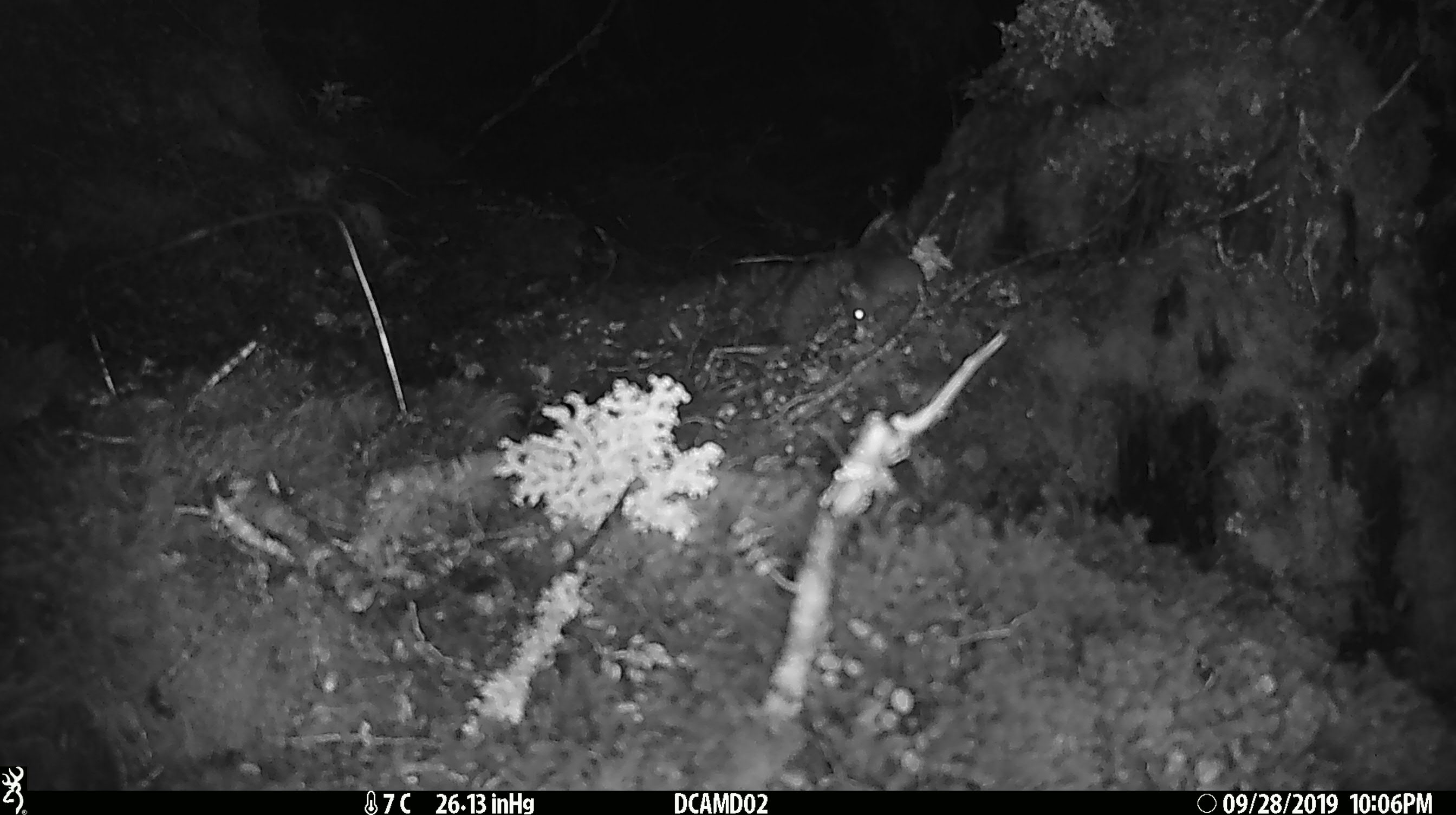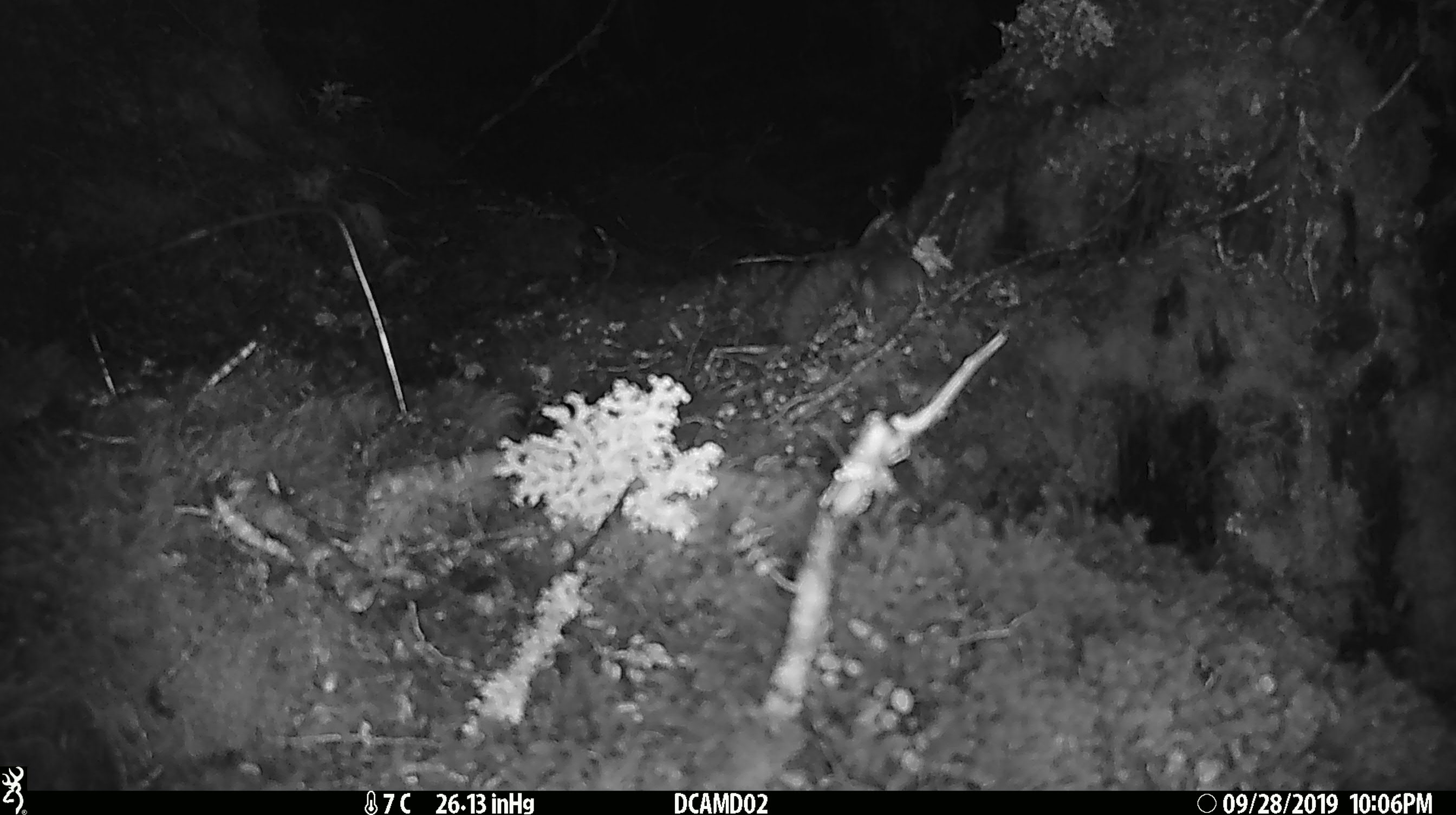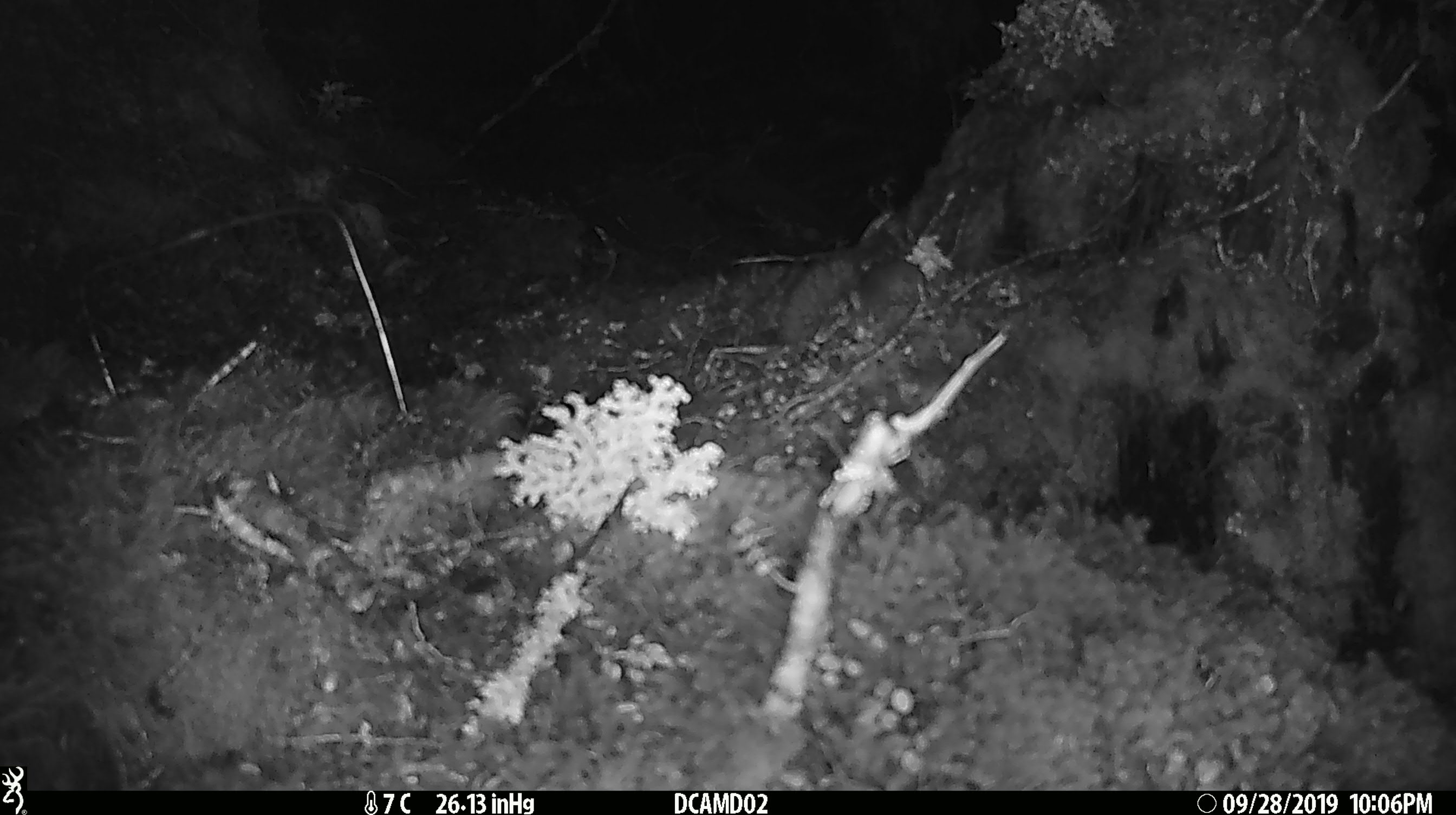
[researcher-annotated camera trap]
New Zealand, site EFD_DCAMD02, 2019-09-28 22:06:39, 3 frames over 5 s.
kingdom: Animalia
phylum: Chordata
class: Mammalia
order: Rodentia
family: Muridae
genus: Mus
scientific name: Mus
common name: mouse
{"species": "mouse (Mus)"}